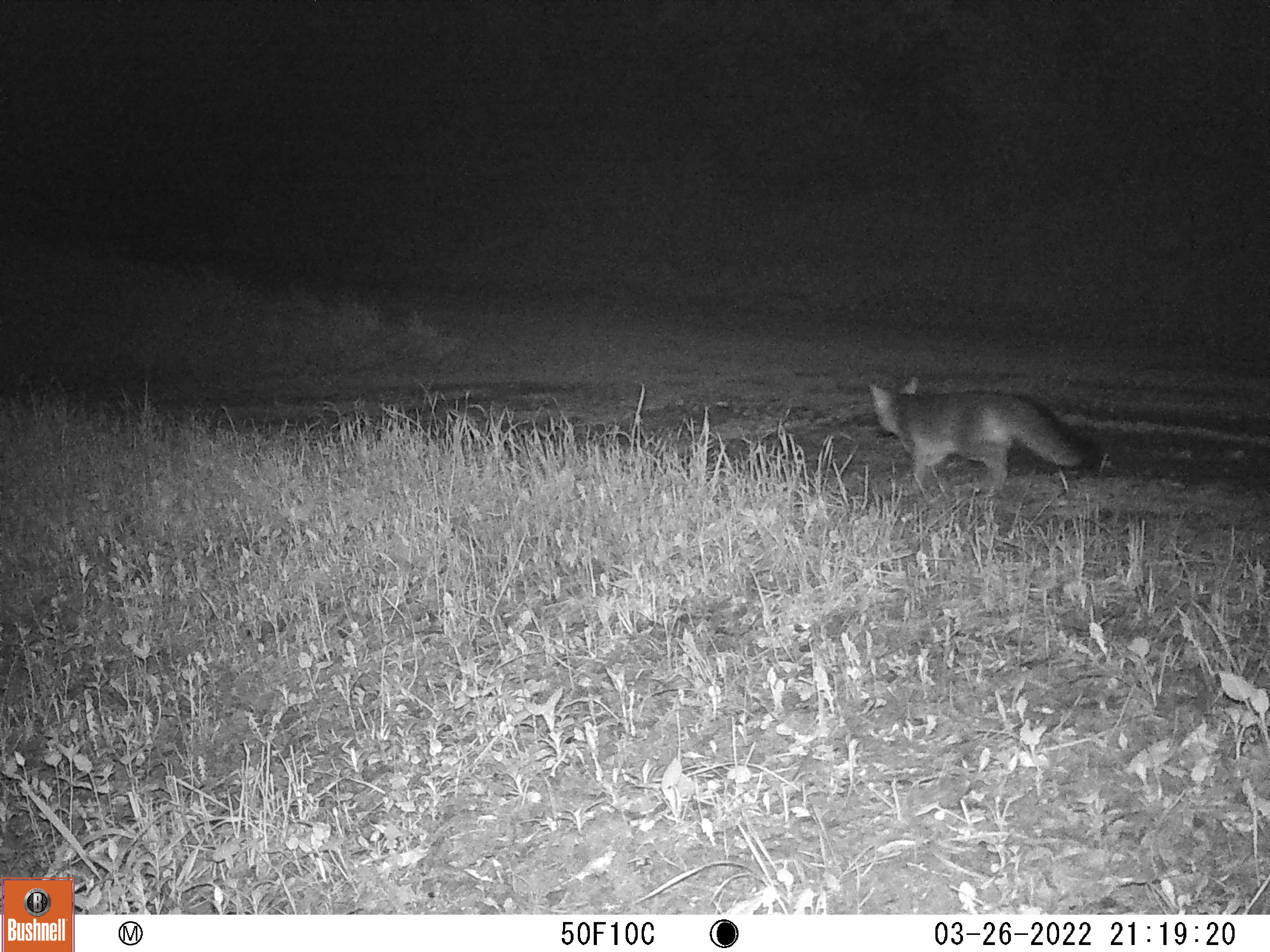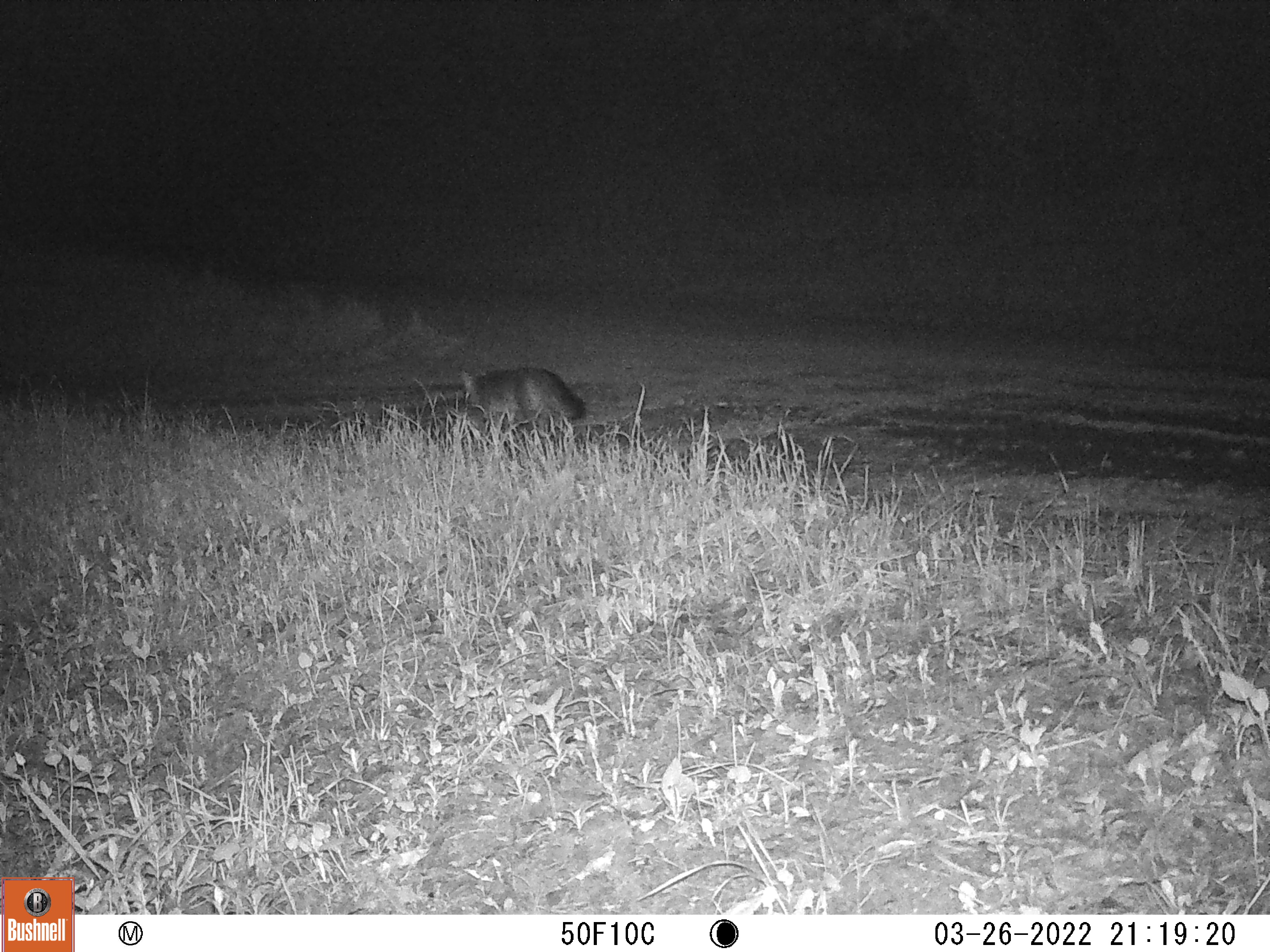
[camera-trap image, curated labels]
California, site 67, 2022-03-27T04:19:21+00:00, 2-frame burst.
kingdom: Animalia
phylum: Chordata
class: Mammalia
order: Carnivora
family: Canidae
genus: Urocyon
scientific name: Urocyon cinereoargenteus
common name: gray fox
Gray fox (Urocyon cinereoargenteus).